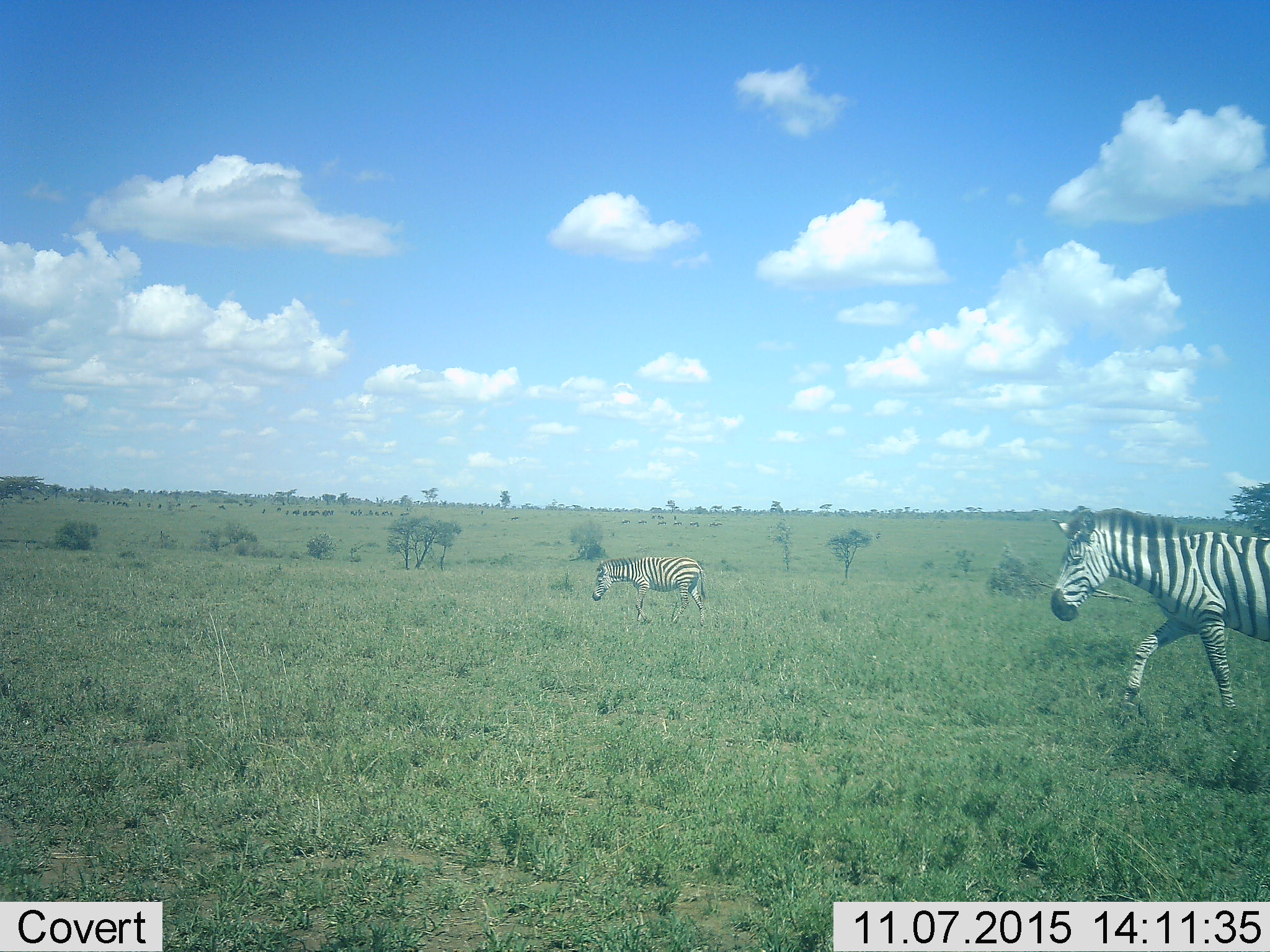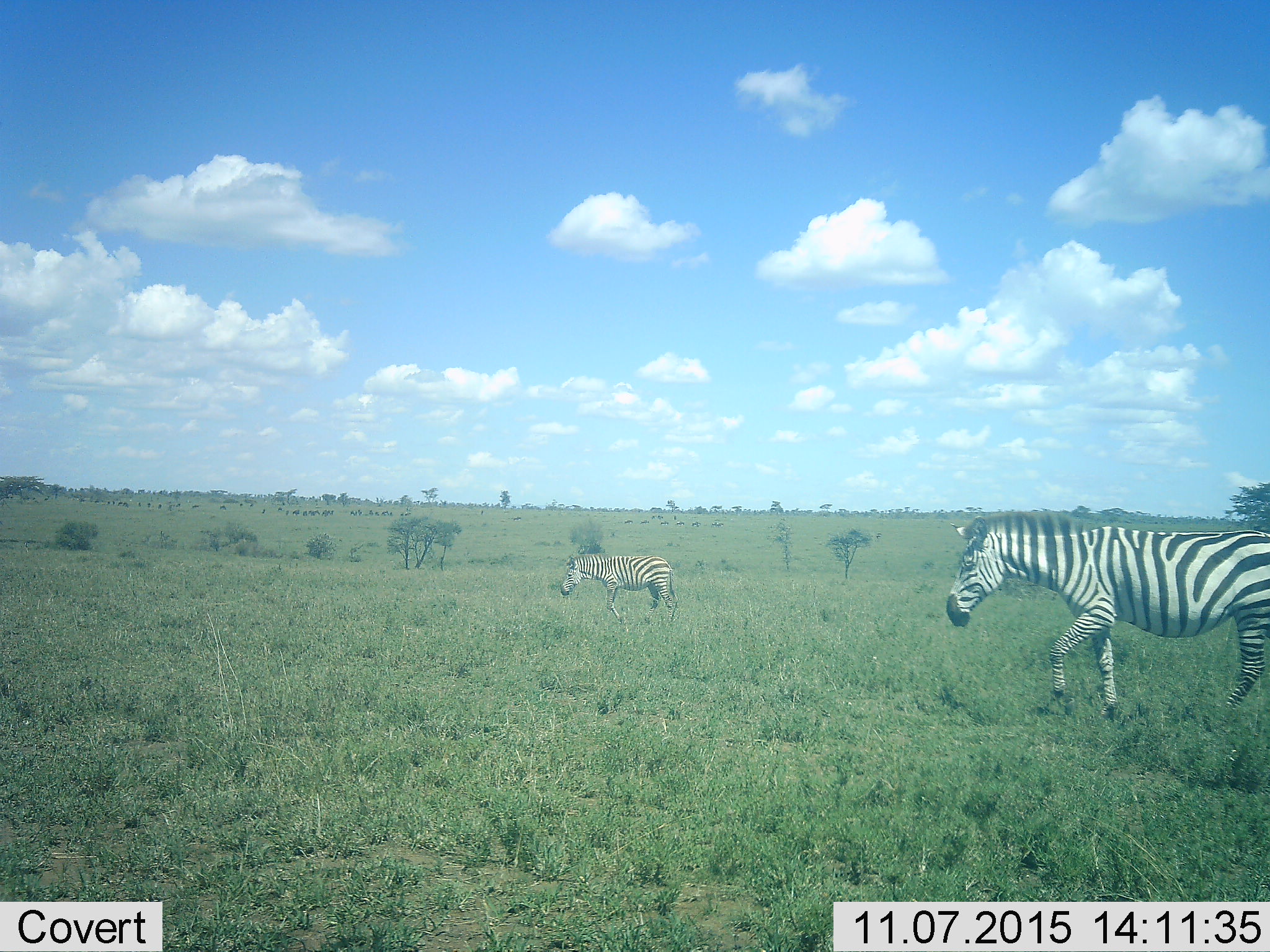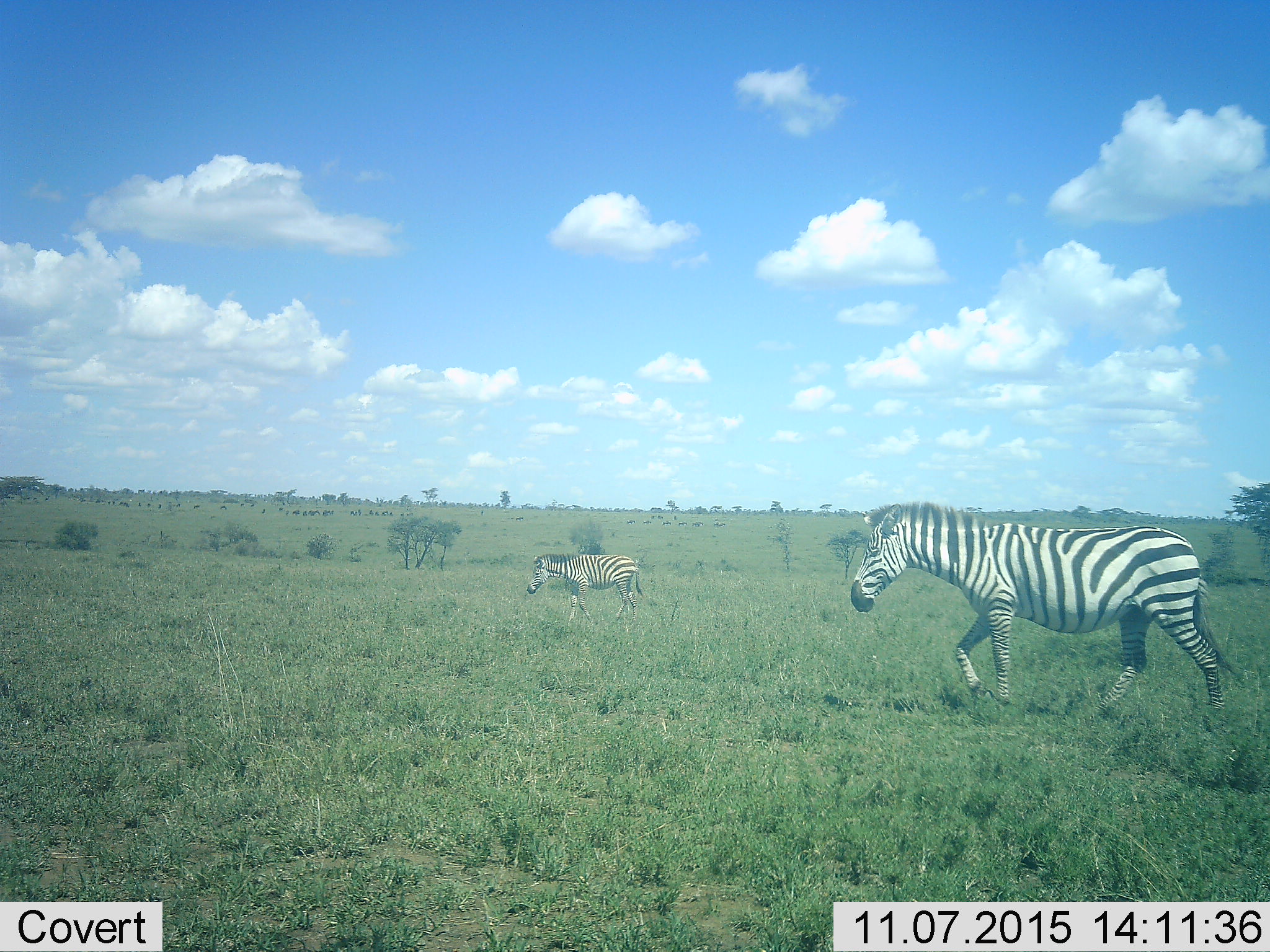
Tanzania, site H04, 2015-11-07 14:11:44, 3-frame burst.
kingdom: Animalia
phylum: Chordata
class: Mammalia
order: Perissodactyla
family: Equidae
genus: Equus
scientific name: Equus quagga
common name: plains zebra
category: zebra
Zebra (plains zebra) (Equus quagga), count 2. Behavior (volunteer vote fractions): standing 10%, resting 0%, moving 100%, interacting 0%. Young present (vote fraction): 0%. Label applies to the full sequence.